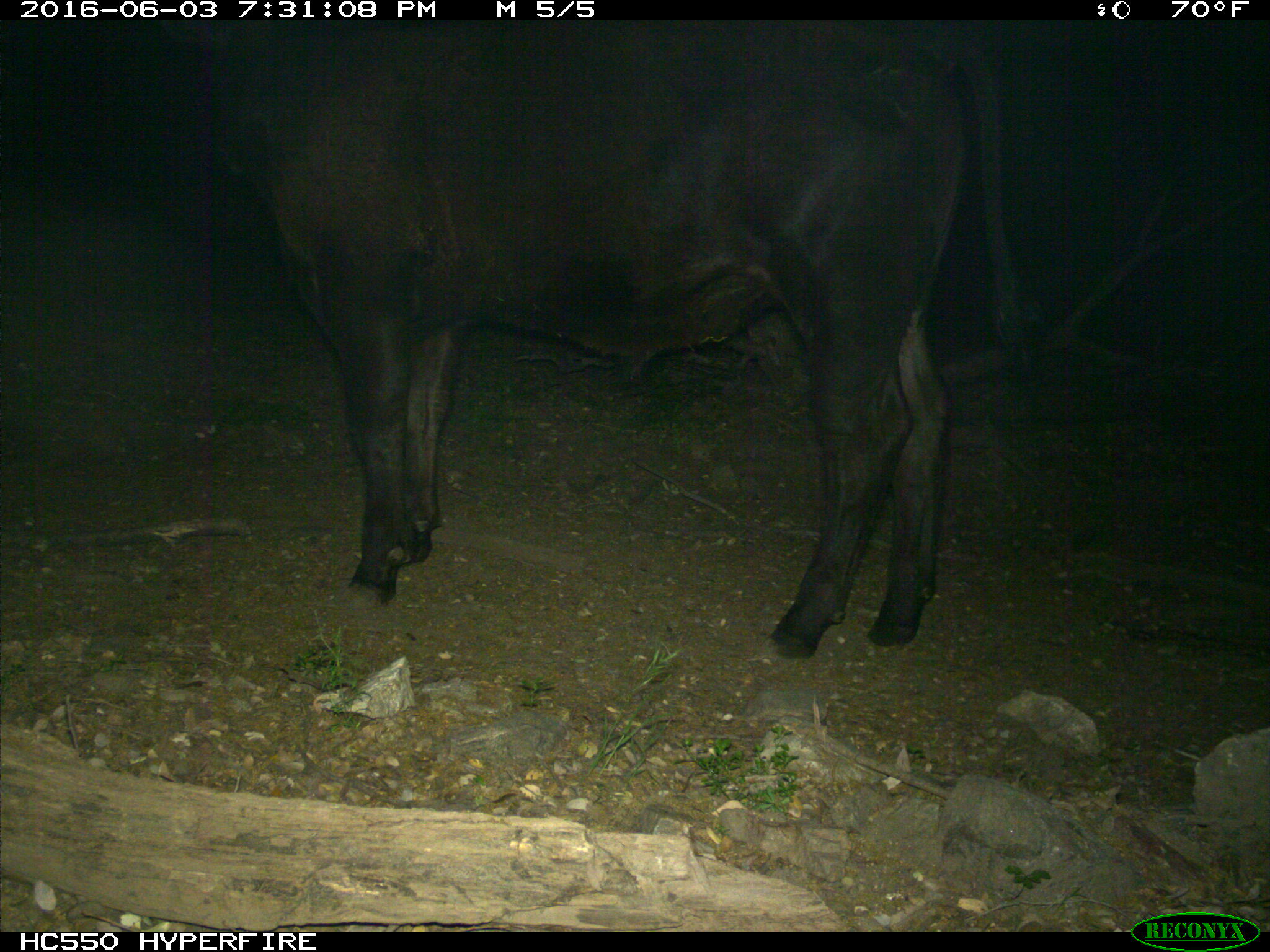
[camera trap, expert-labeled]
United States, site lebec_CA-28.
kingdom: Animalia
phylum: Chordata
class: Mammalia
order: Artiodactyla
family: Bovidae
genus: Bos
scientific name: Bos taurus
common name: domestic cow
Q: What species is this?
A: Bos taurus (domestic cow).